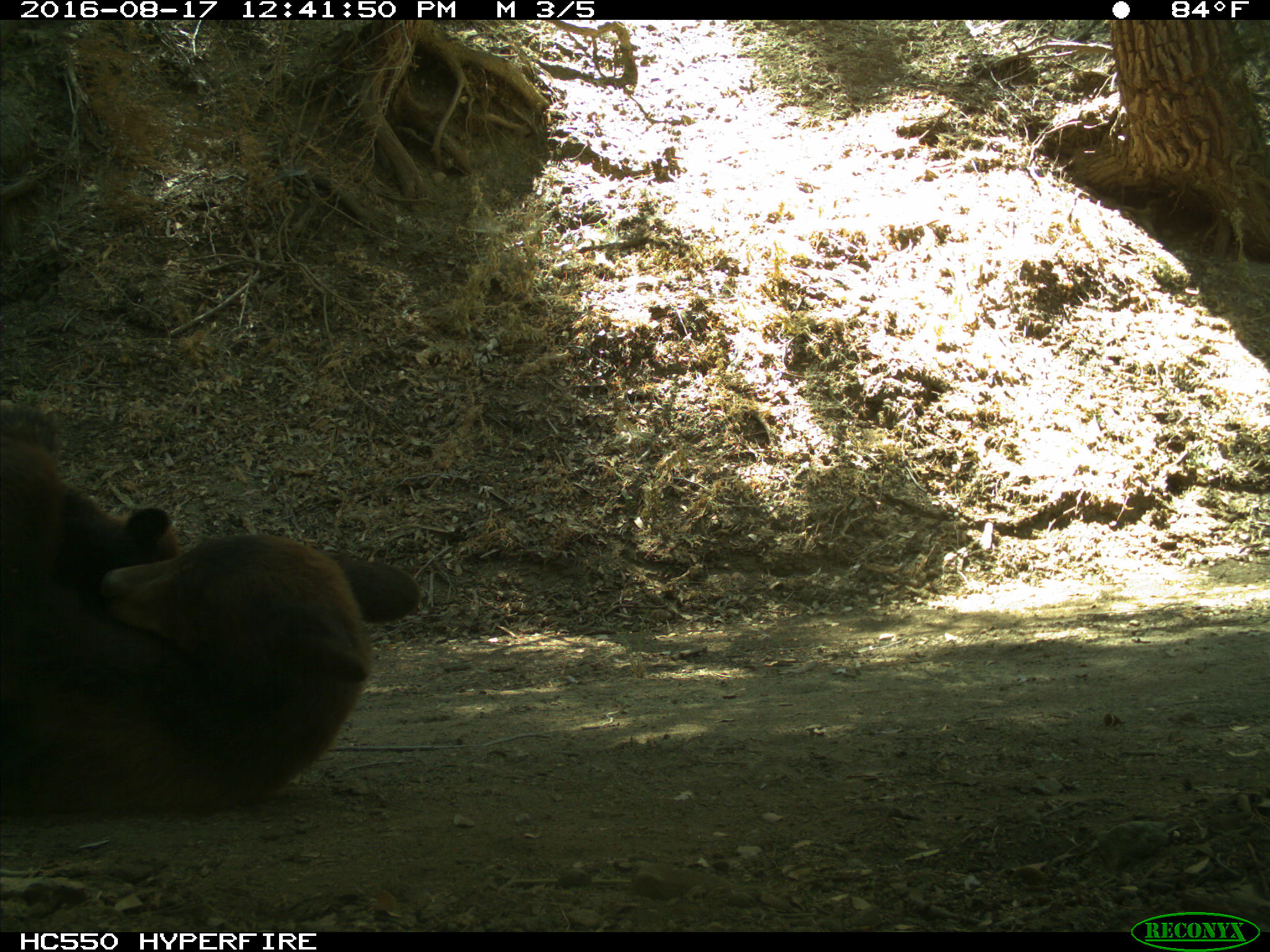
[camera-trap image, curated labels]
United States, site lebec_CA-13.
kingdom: Animalia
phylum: Chordata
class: Mammalia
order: Carnivora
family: Ursidae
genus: Ursus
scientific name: Ursus americanus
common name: american black bear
Ursus americanus (american black bear).